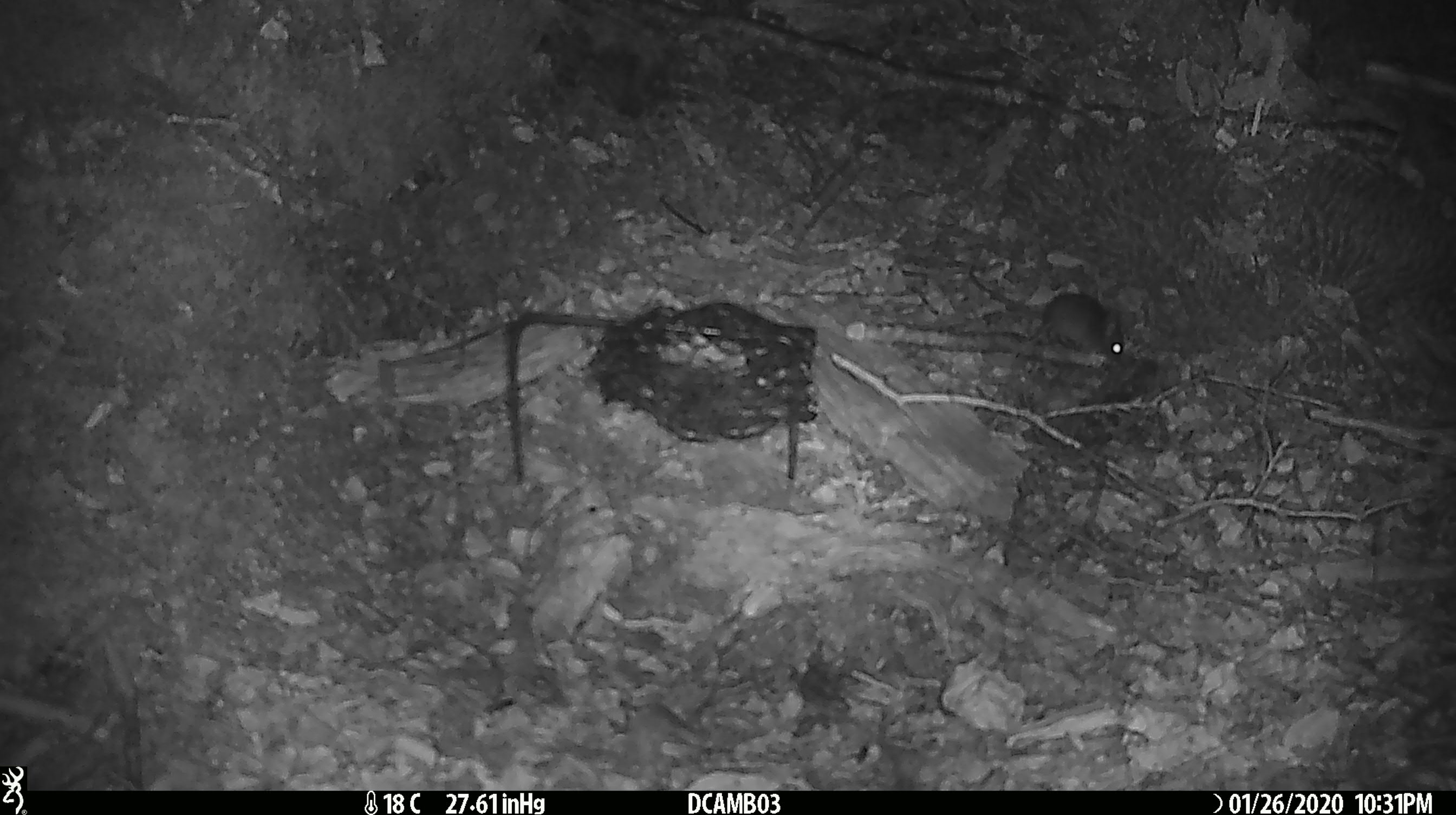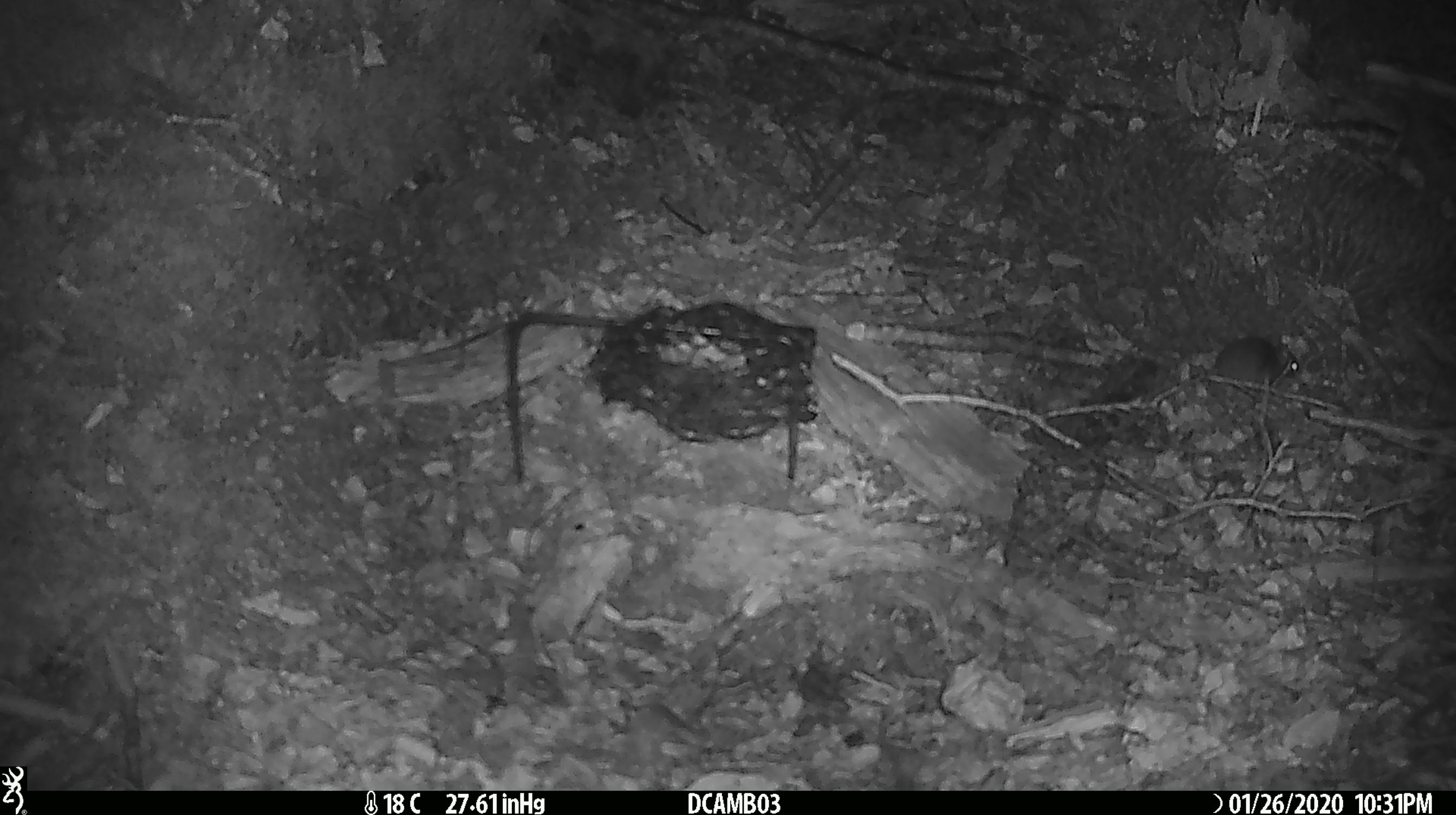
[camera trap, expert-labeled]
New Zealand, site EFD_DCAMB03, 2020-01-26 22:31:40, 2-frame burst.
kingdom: Animalia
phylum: Chordata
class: Mammalia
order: Rodentia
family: Muridae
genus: Mus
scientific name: Mus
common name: mouse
Mouse (Mus).